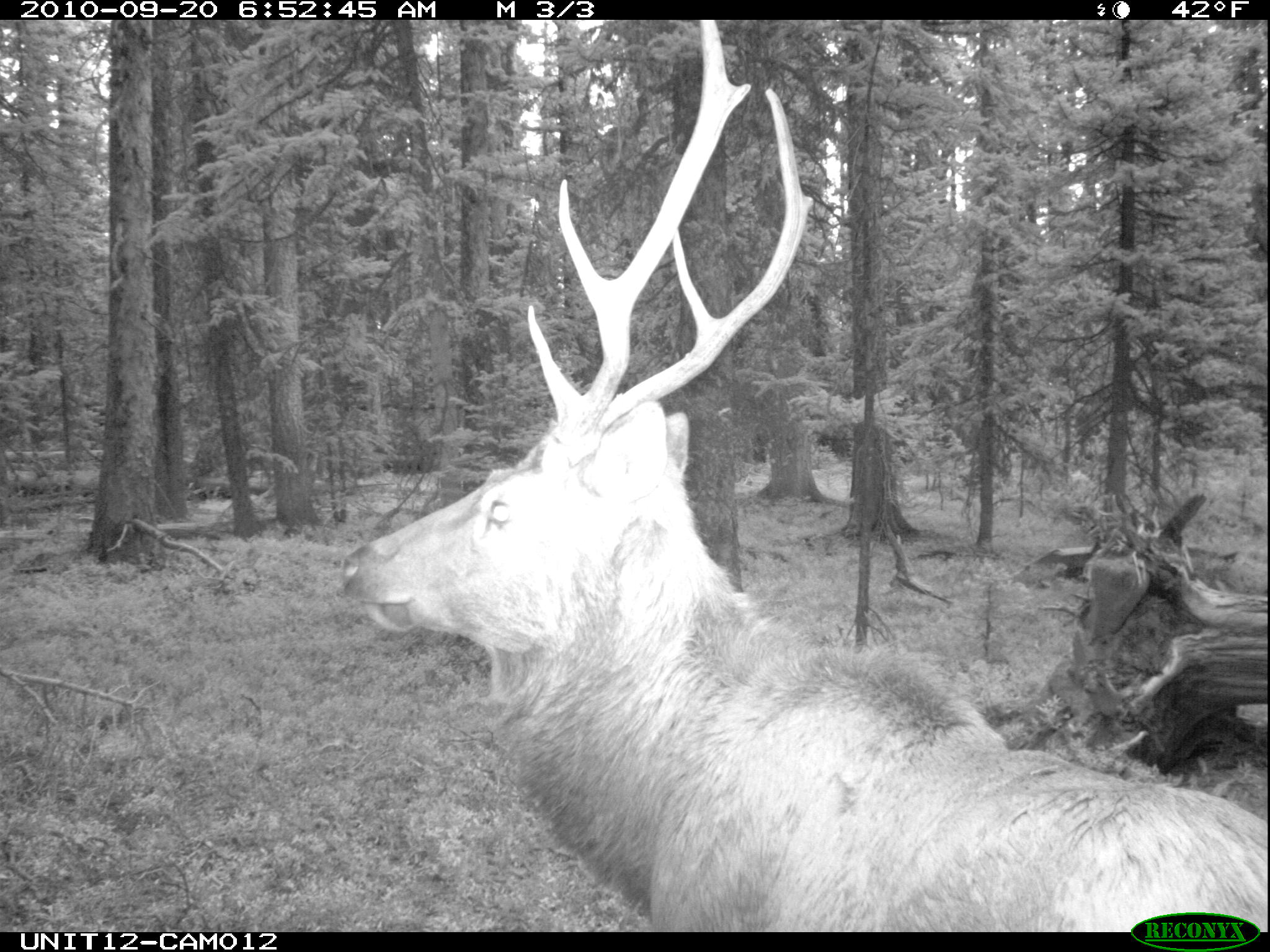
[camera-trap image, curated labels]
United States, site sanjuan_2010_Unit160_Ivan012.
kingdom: Animalia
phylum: Chordata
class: Mammalia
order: Artiodactyla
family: Cervidae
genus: Cervus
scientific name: Cervus elaphus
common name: red deer